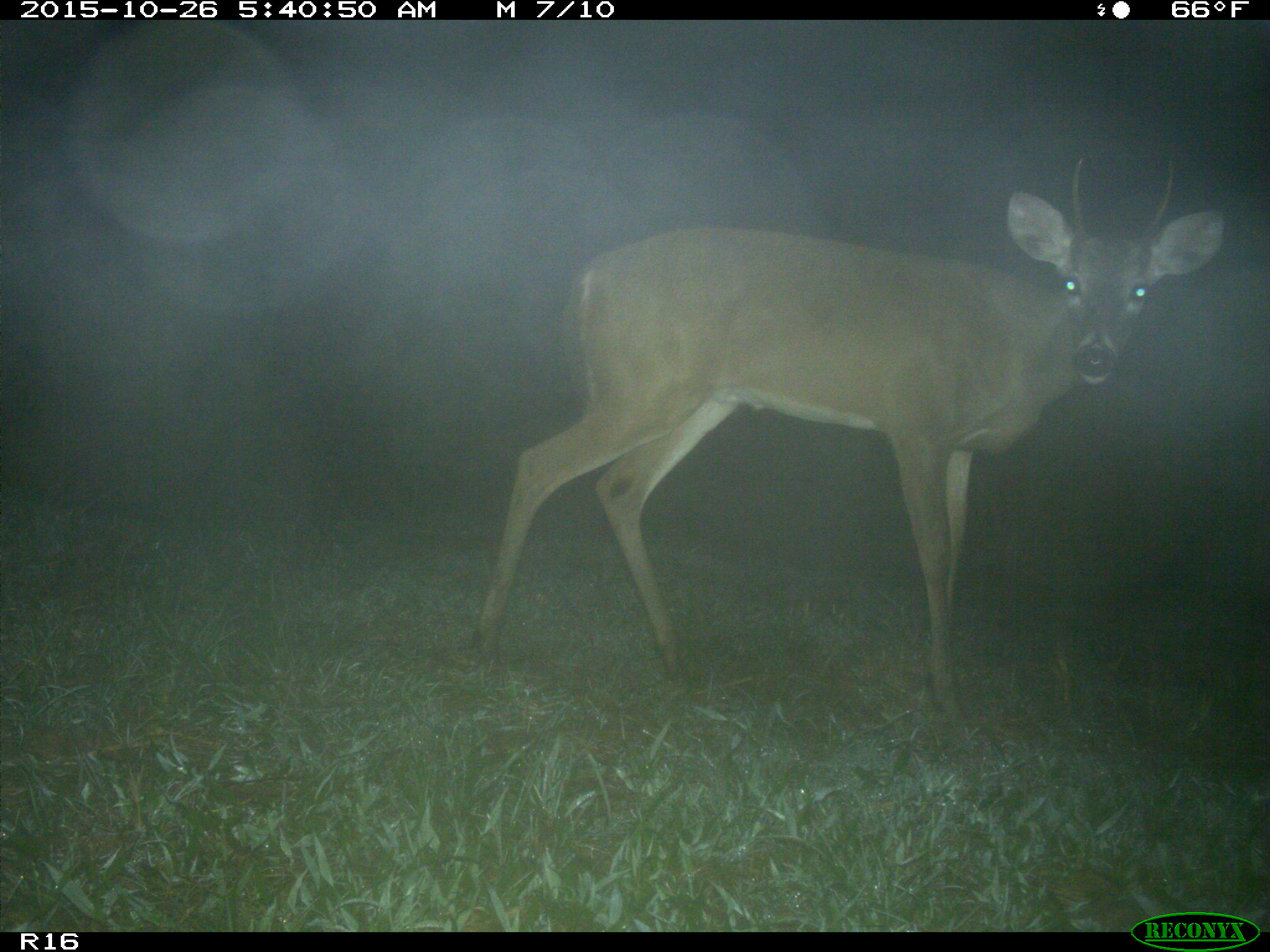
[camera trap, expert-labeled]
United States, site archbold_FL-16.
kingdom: Animalia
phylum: Chordata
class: Mammalia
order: Artiodactyla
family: Cervidae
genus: Odocoileus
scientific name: Odocoileus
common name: deer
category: unidentified deer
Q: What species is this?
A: Unidentified deer (deer) (Odocoileus).